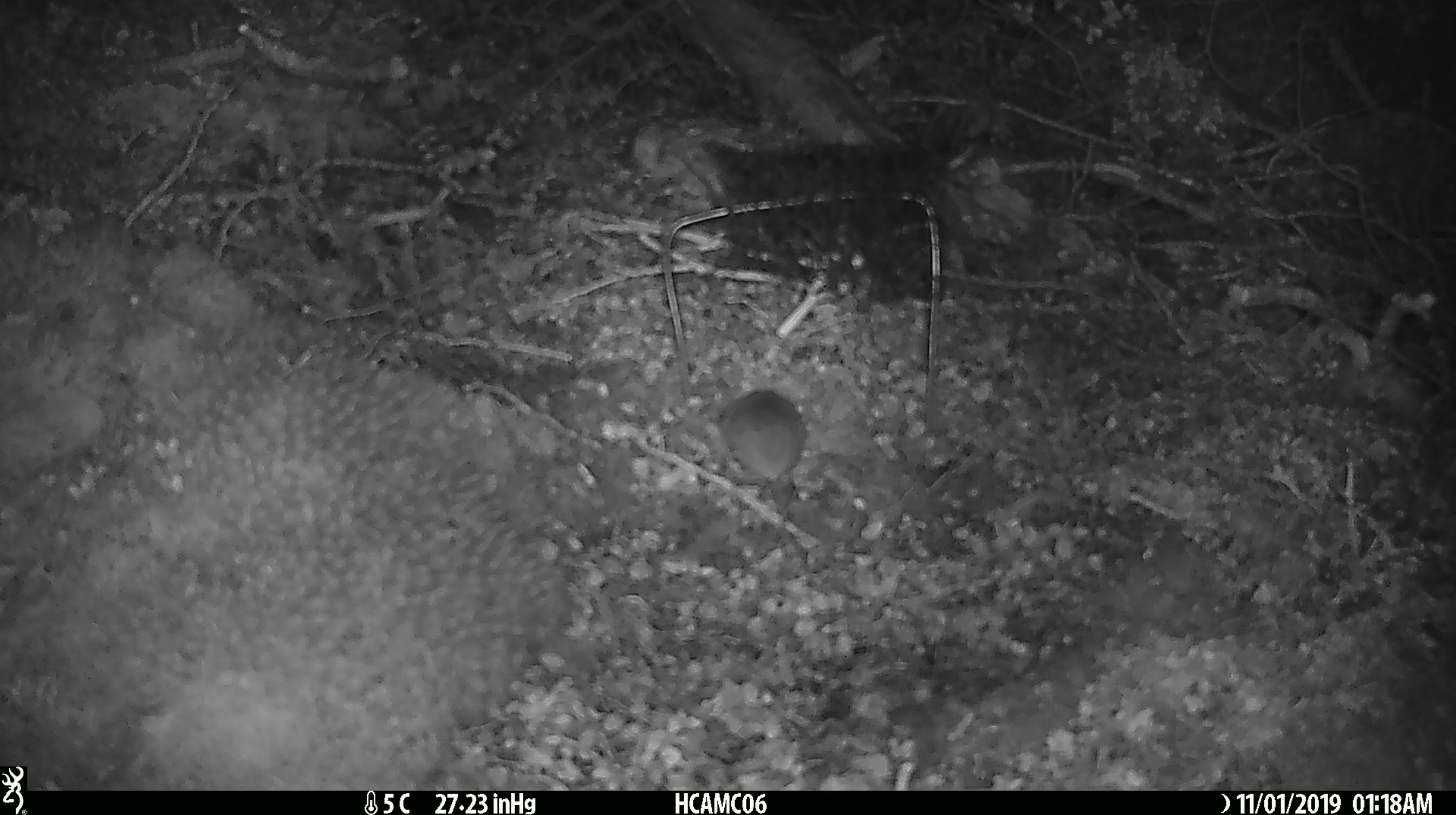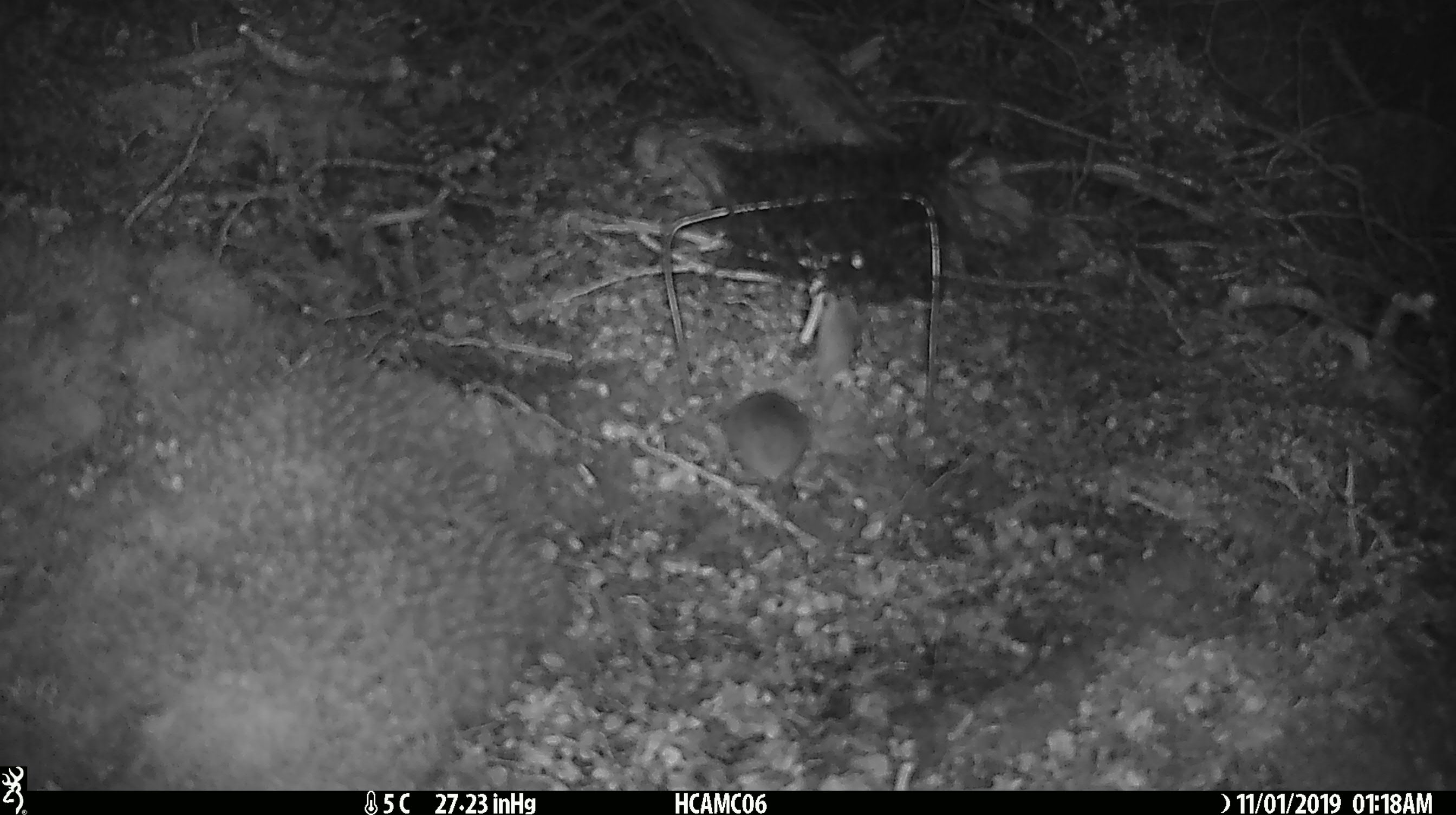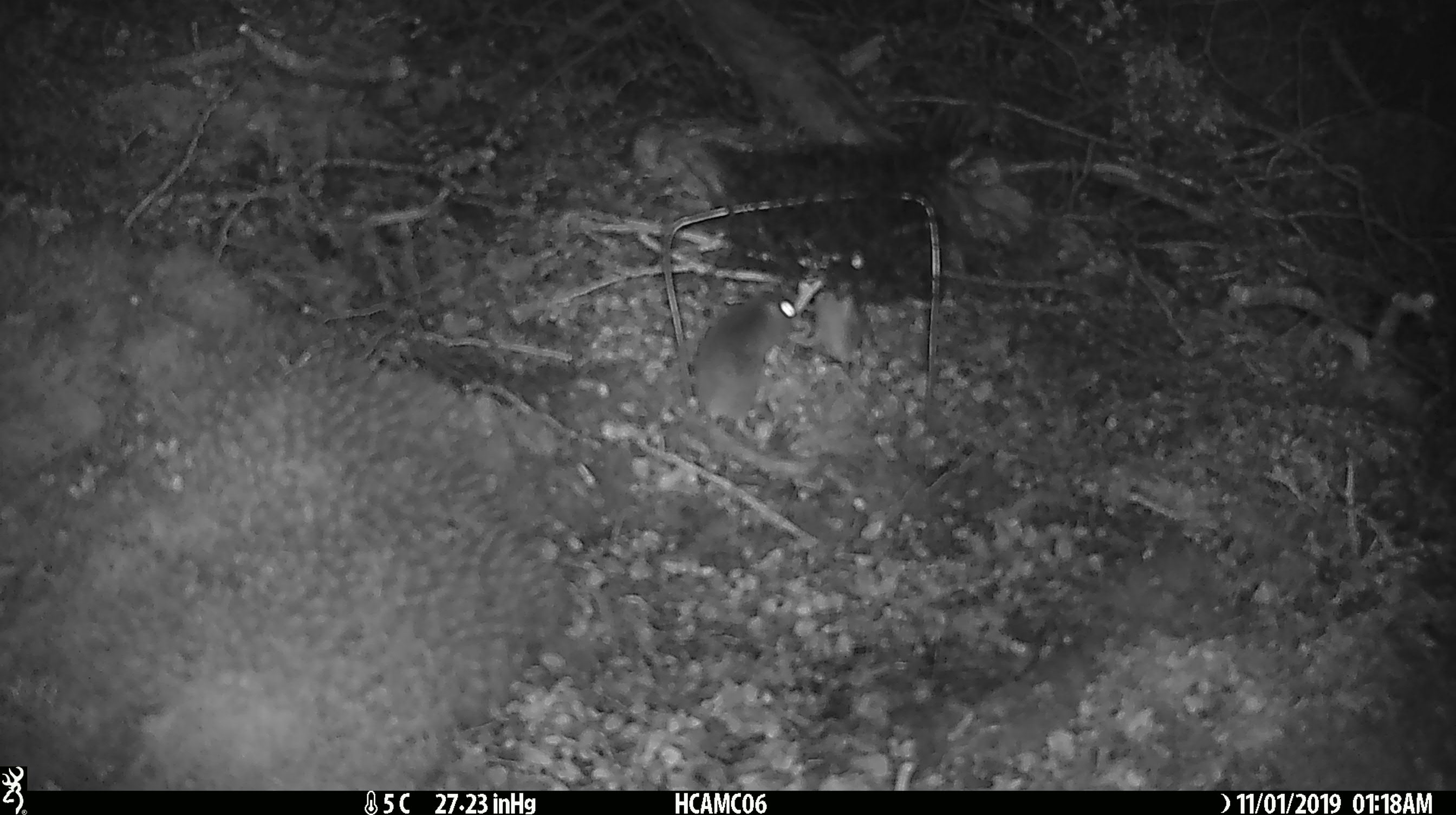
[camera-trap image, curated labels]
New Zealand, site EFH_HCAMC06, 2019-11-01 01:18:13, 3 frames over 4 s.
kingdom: Animalia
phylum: Chordata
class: Mammalia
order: Rodentia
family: Muridae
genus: Mus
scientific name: Mus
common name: mouse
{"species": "mouse (Mus)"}